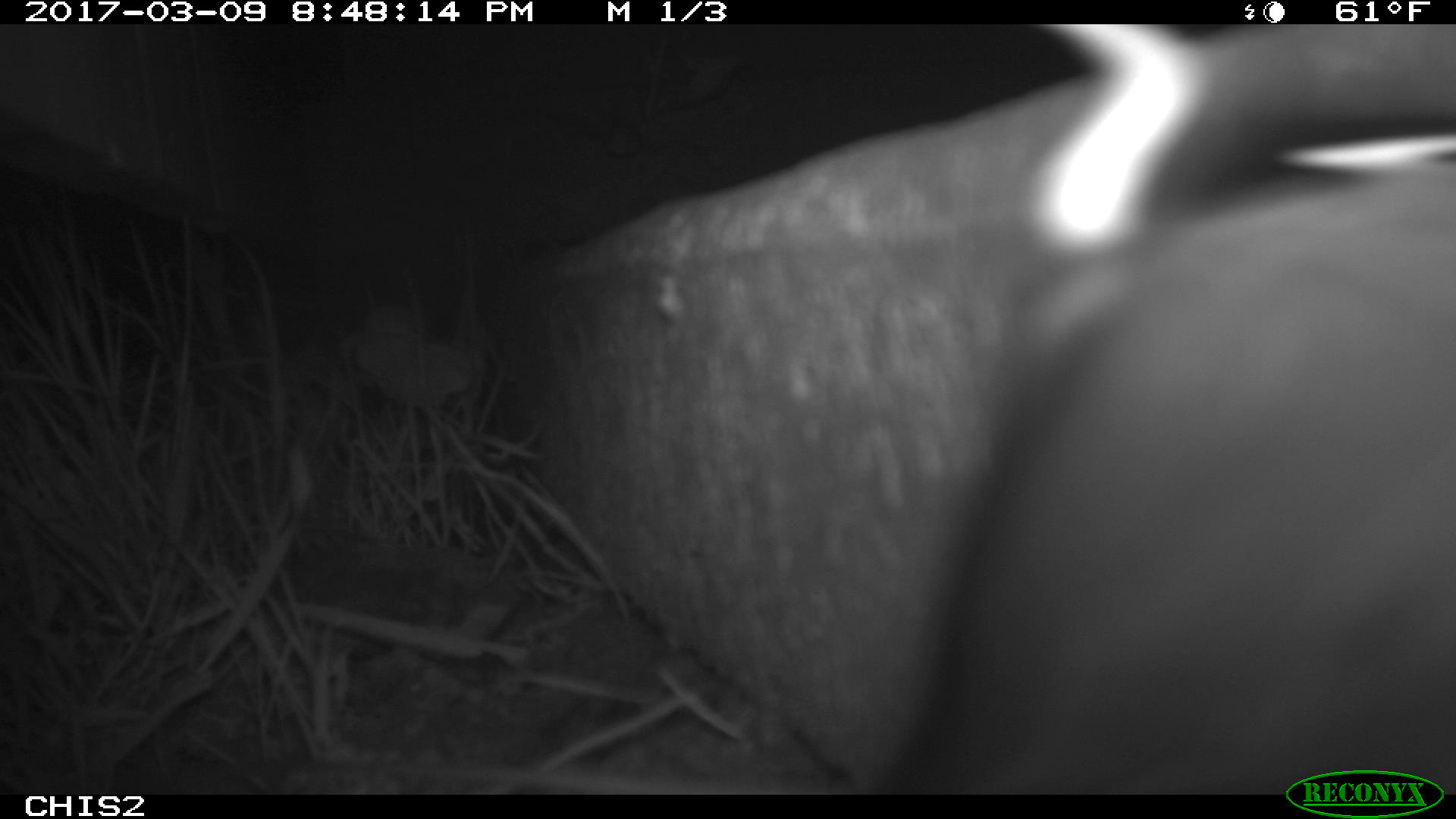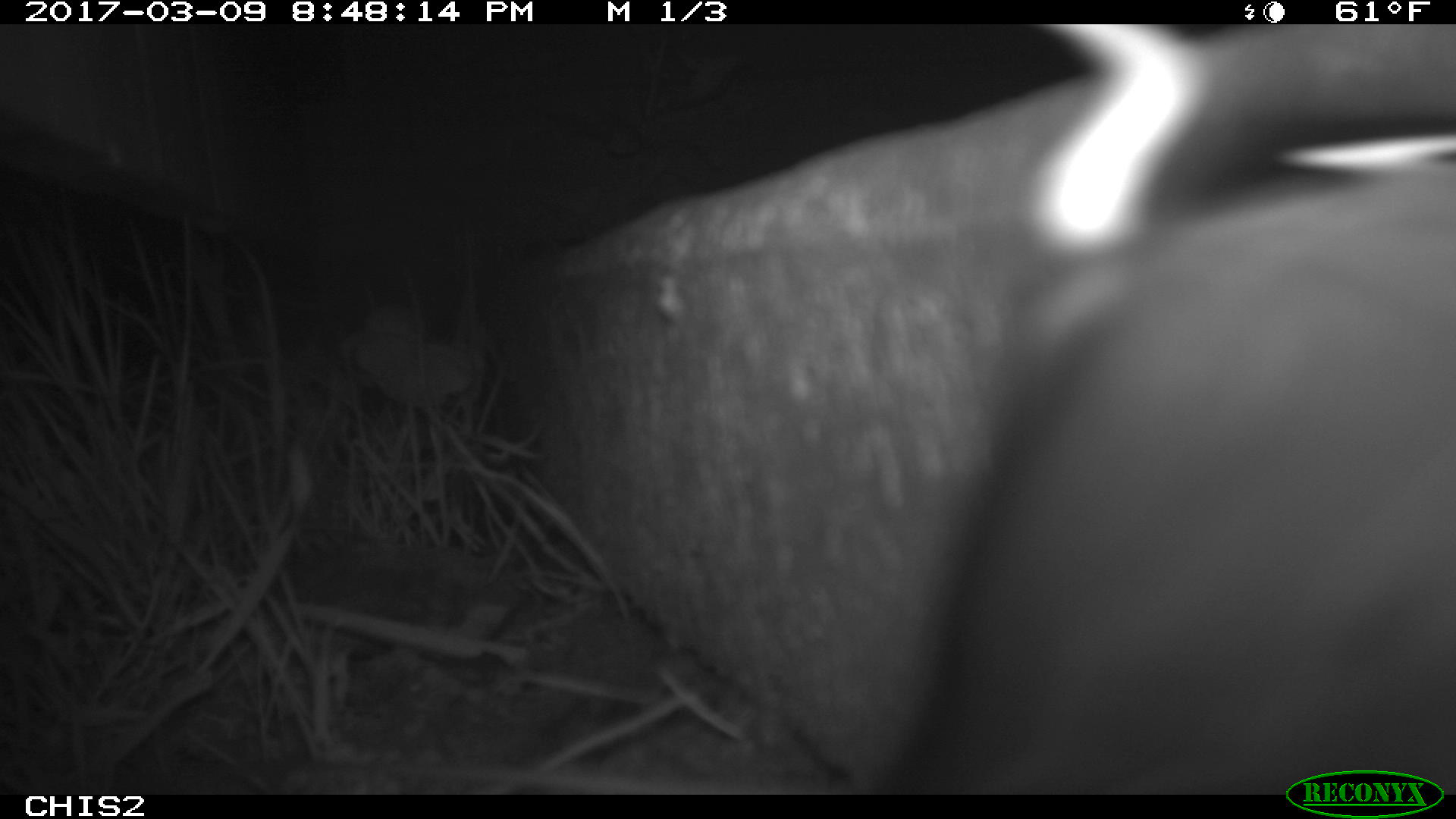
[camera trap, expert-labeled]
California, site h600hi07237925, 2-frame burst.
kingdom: Animalia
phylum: Chordata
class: Mammalia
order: Rodentia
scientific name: Rodentia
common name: rodent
Rodent (Rodentia).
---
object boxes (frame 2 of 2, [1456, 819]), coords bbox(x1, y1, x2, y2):
rodent: bbox(874, 152, 1455, 789)